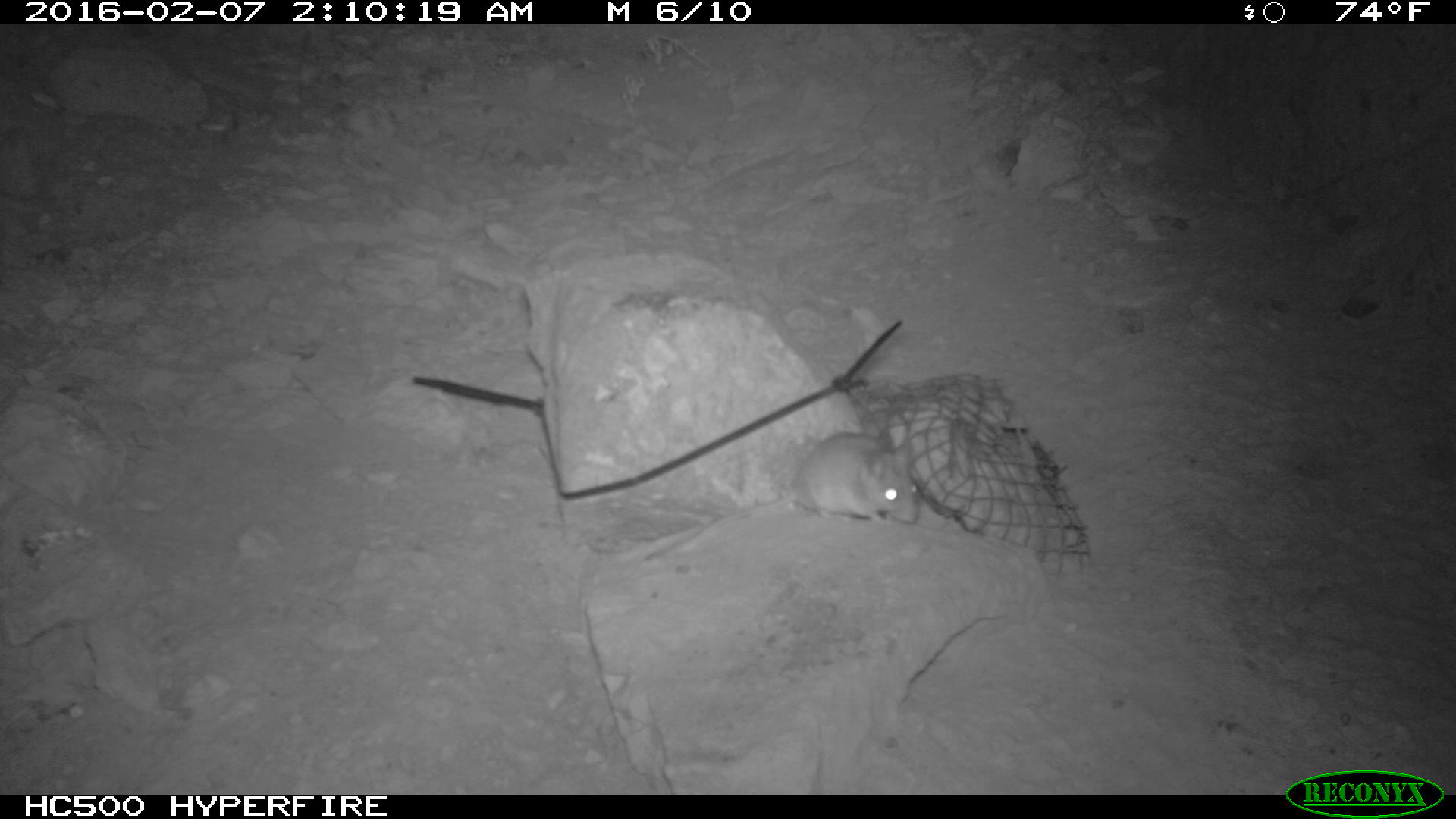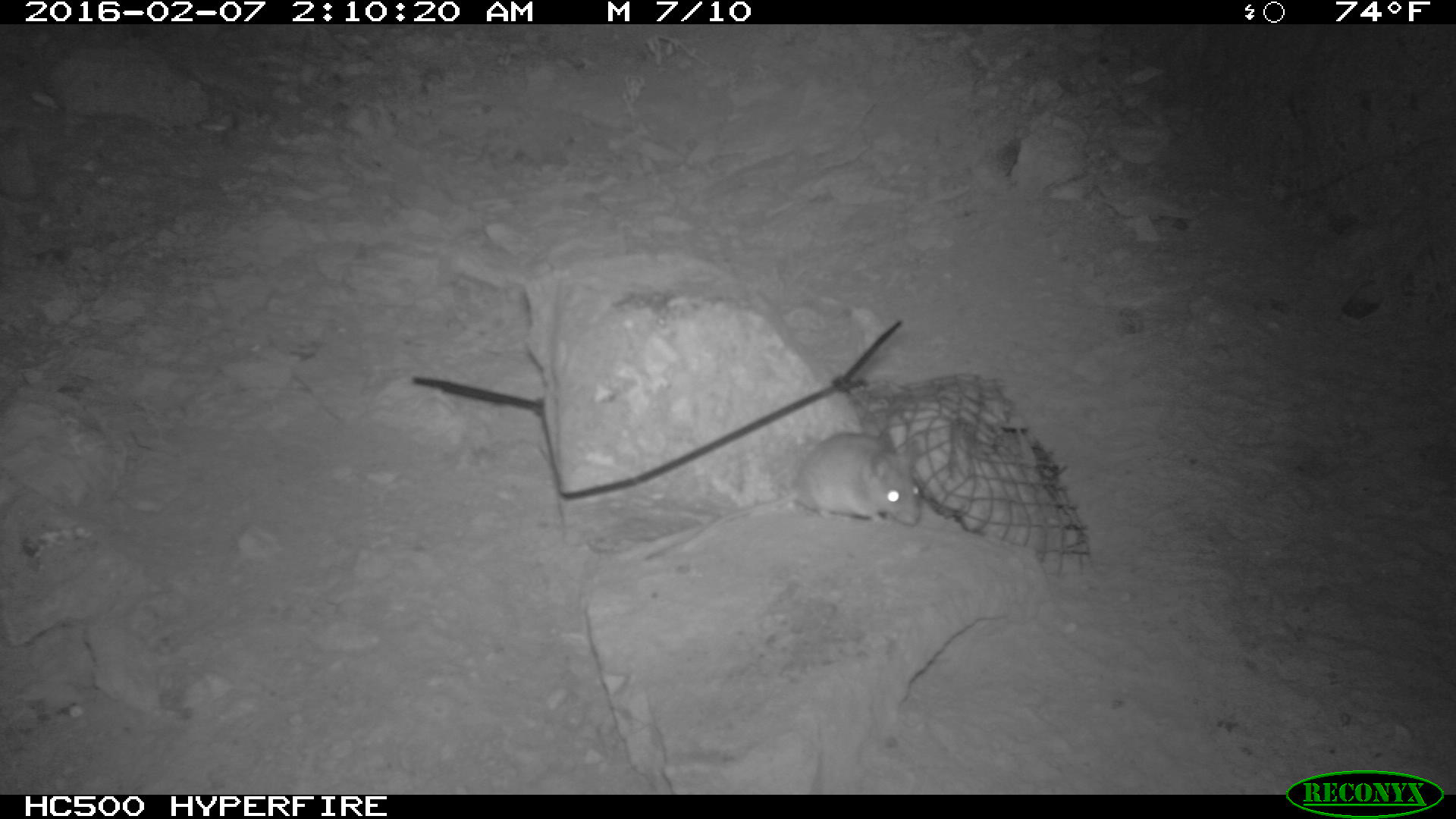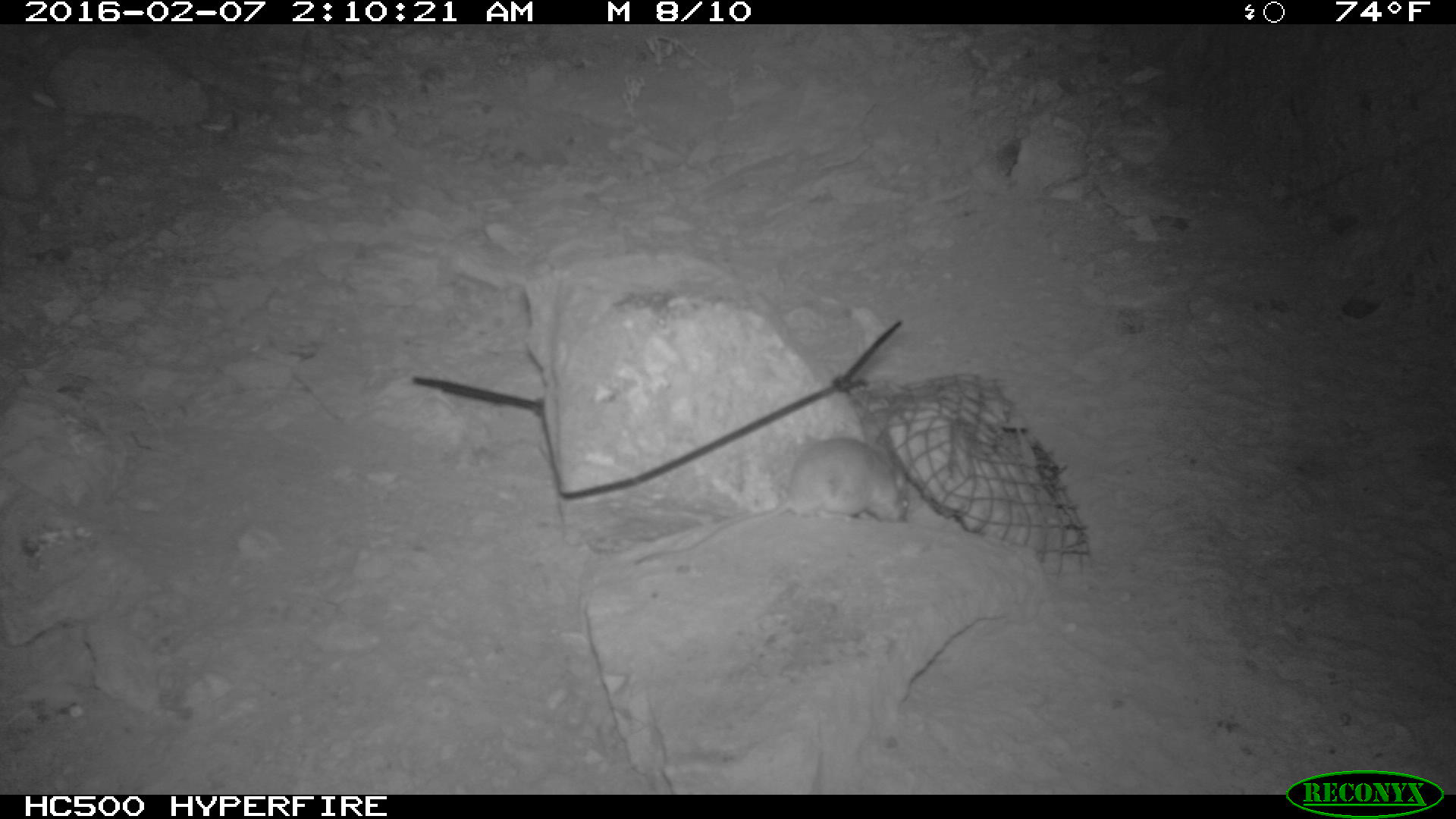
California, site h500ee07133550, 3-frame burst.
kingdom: Animalia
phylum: Chordata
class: Mammalia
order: Rodentia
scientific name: Rodentia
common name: rodent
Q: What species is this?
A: Rodent (Rodentia).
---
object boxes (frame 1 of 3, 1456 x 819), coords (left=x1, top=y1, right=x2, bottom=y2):
rodent: (left=657, top=427, right=923, bottom=557)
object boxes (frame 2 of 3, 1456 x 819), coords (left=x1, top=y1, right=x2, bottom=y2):
rodent: (left=620, top=425, right=923, bottom=570)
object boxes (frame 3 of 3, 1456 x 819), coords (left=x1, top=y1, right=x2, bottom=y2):
rodent: (left=632, top=435, right=913, bottom=561)